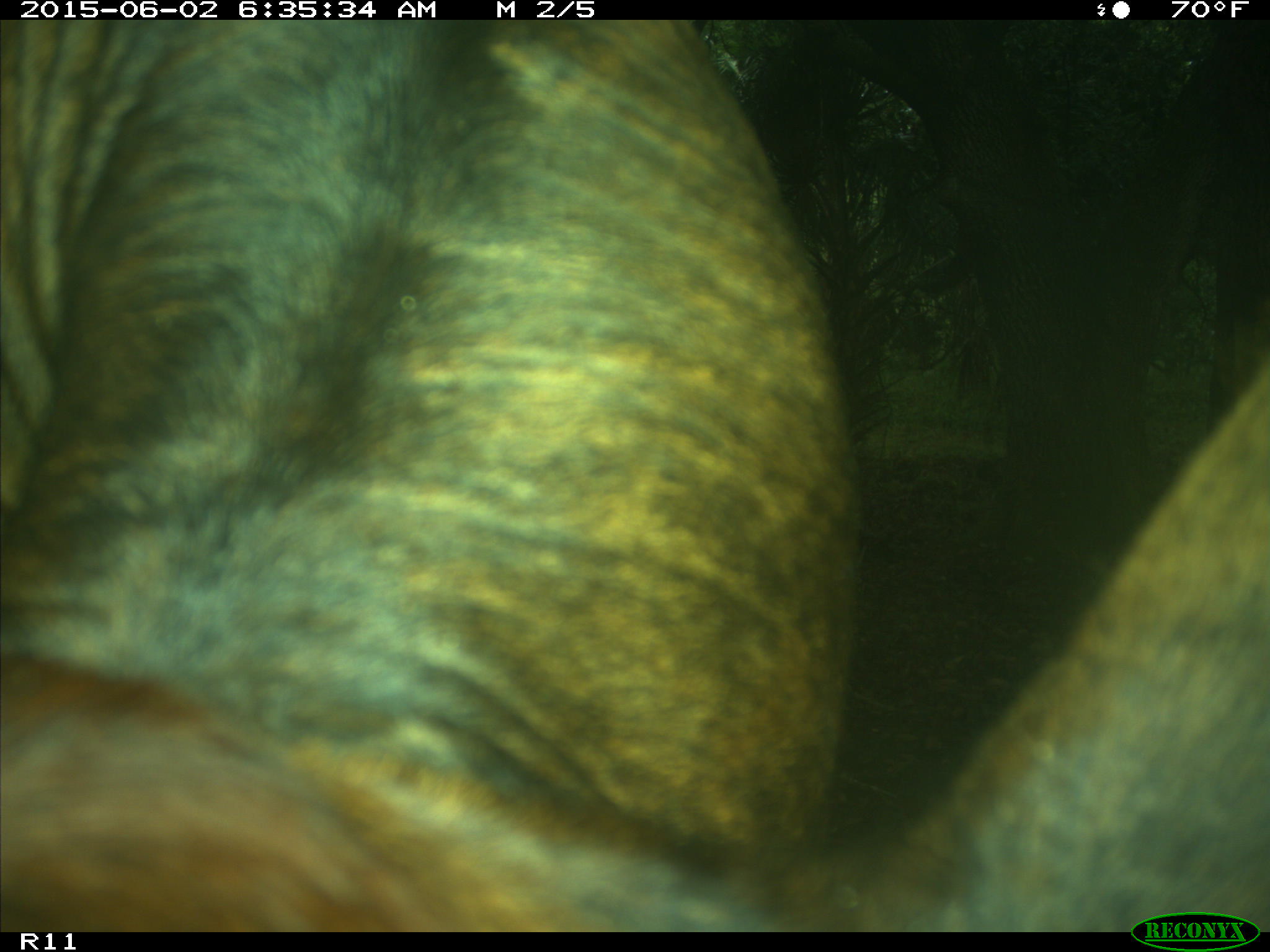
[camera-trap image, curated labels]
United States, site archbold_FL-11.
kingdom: Animalia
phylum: Chordata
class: Mammalia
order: Artiodactyla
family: Bovidae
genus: Bos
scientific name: Bos taurus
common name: domestic cow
Bos taurus (domestic cow).